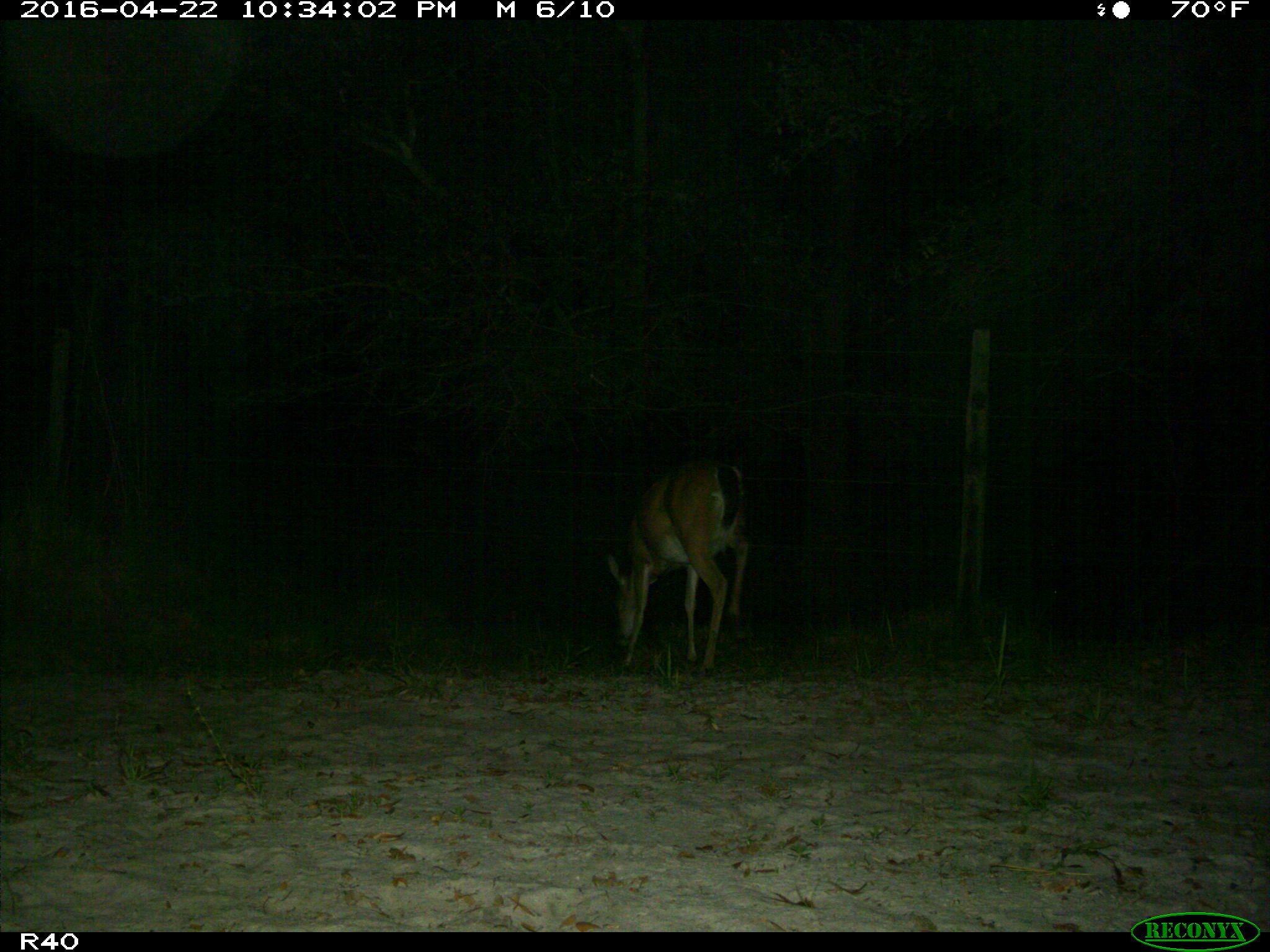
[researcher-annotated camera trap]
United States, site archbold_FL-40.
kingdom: Animalia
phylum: Chordata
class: Mammalia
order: Artiodactyla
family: Cervidae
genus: Odocoileus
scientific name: Odocoileus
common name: deer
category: unidentified deer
Unidentified deer (deer) (Odocoileus).